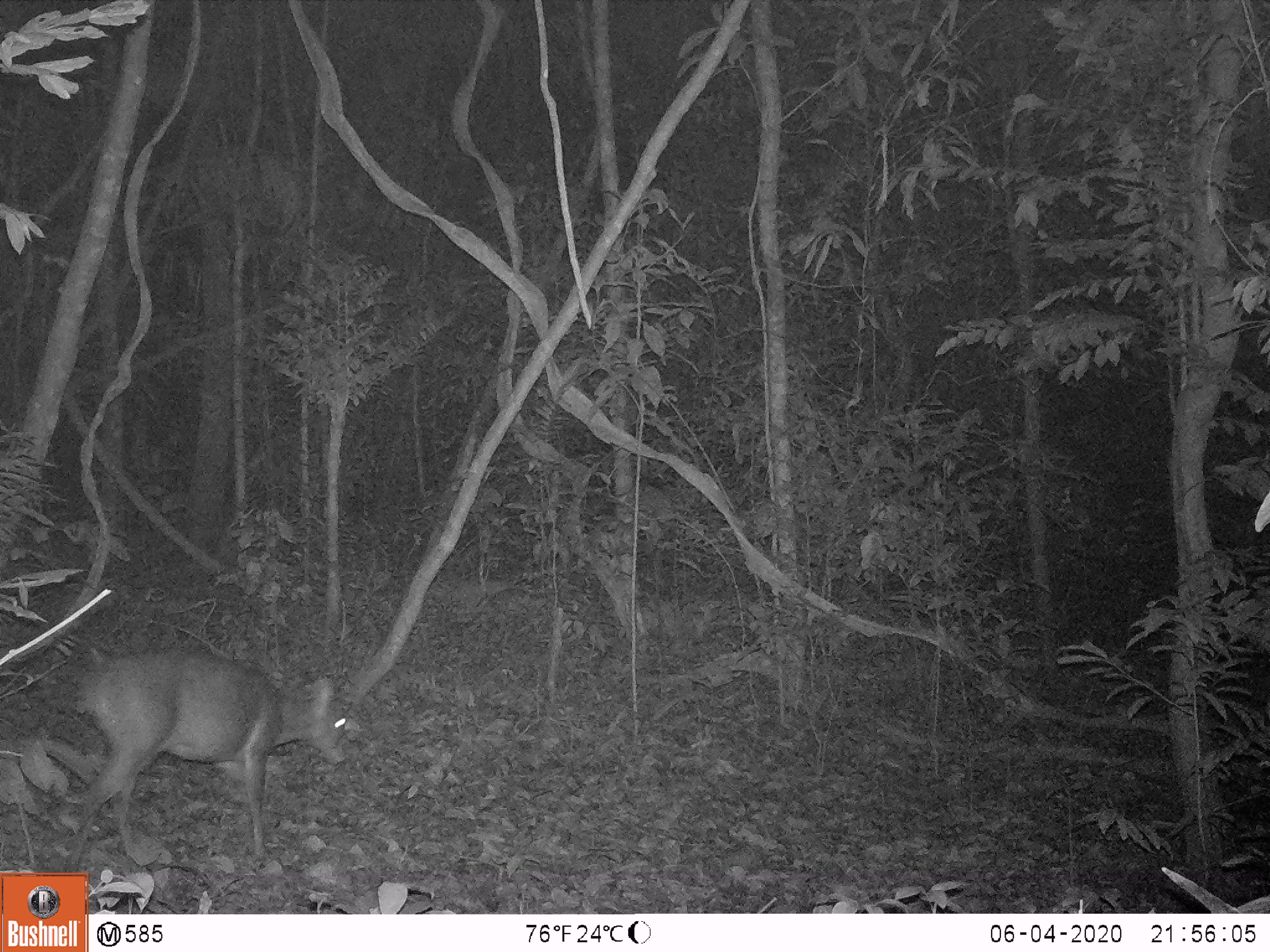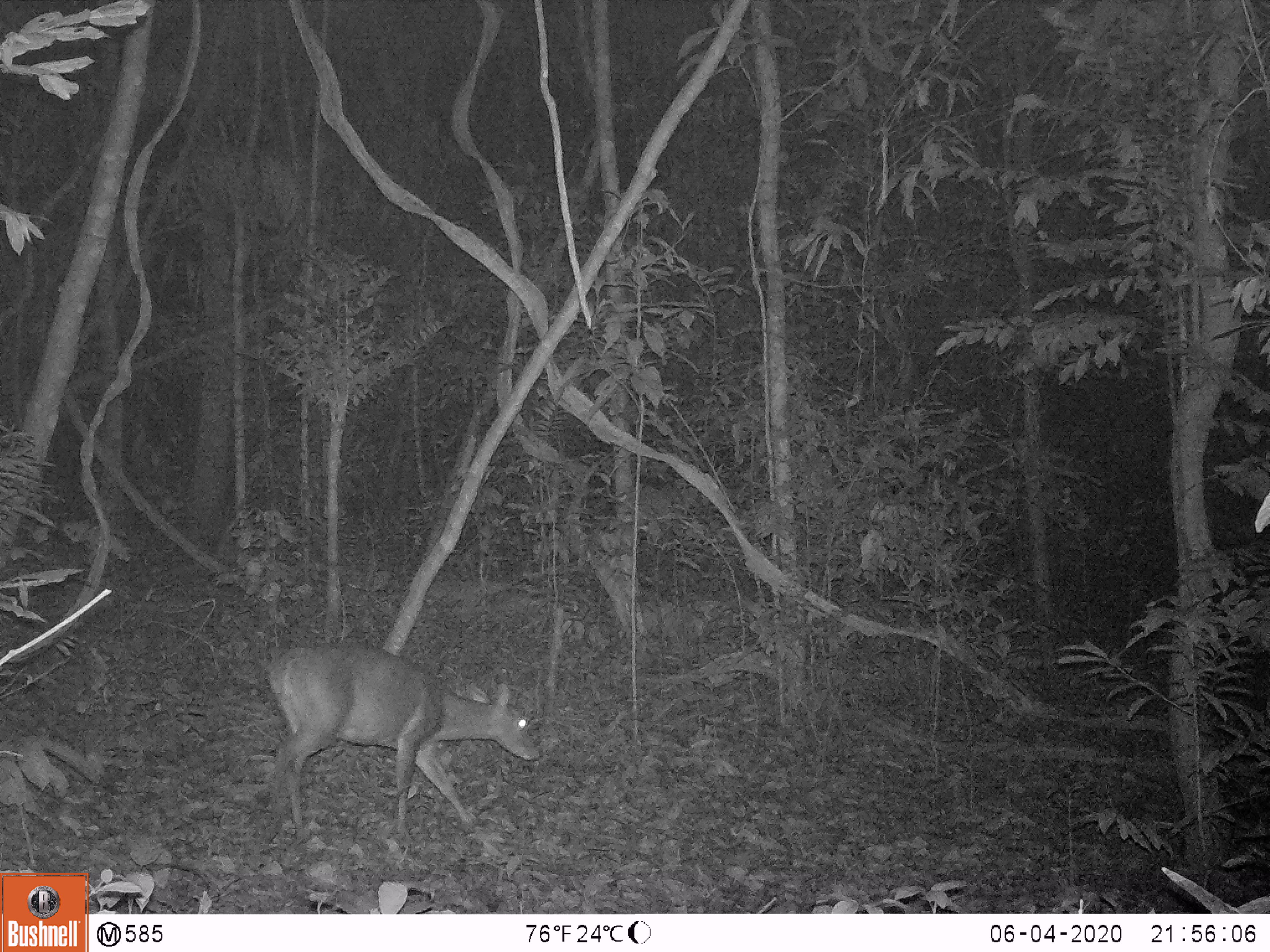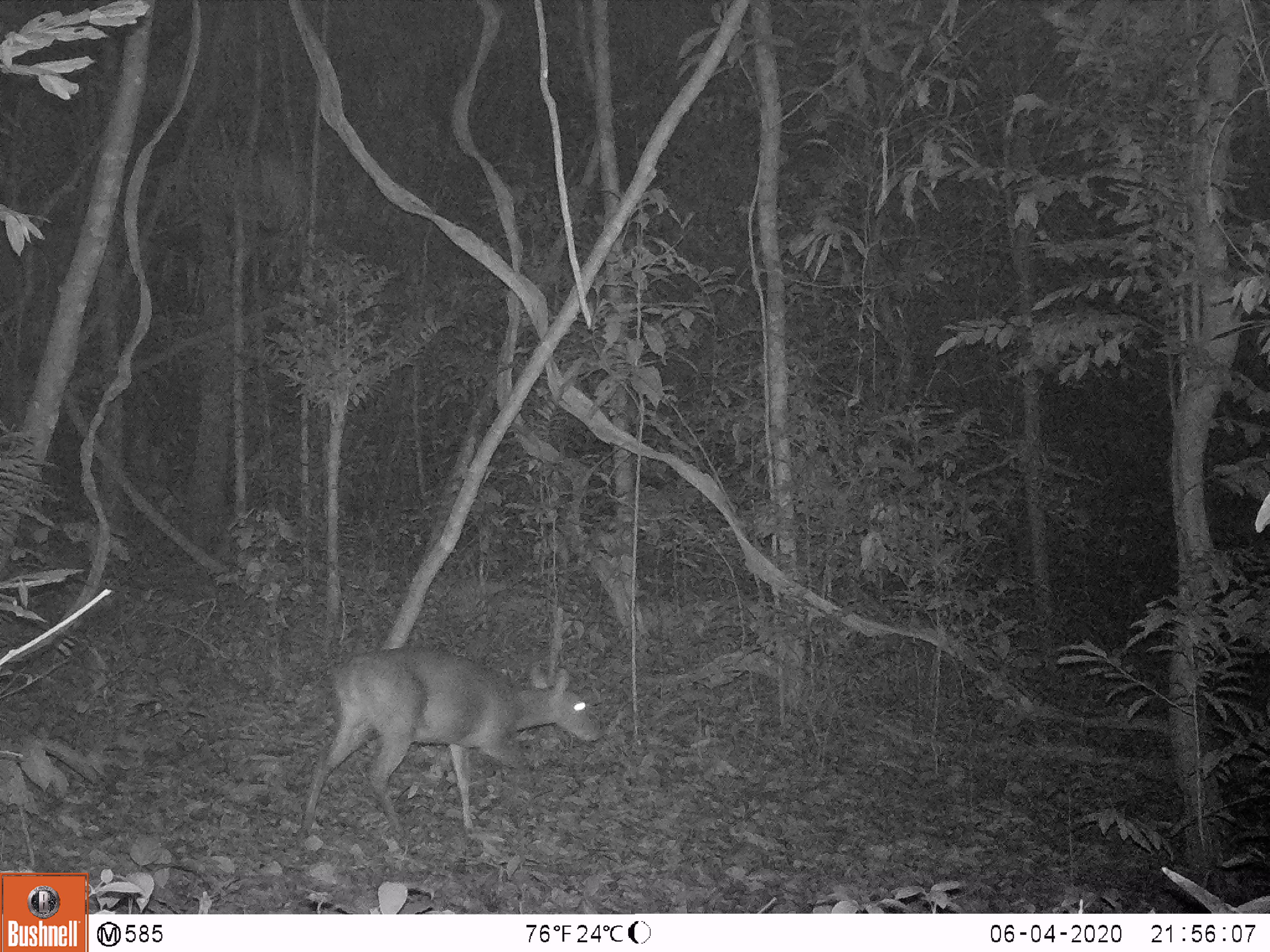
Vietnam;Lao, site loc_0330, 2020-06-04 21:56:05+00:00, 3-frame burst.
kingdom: Animalia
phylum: Chordata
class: Mammalia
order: Artiodactyla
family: Cervidae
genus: Muntiacus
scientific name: Muntiacus vuquangensis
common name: large-antlered muntjac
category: large antlered muntjac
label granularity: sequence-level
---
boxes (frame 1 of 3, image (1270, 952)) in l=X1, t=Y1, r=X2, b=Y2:
large antlered muntjac: l=63, t=647, r=350, b=871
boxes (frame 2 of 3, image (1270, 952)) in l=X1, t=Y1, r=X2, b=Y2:
large antlered muntjac: l=266, t=643, r=541, b=846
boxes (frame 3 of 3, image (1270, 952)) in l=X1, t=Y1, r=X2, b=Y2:
large antlered muntjac: l=300, t=646, r=600, b=838